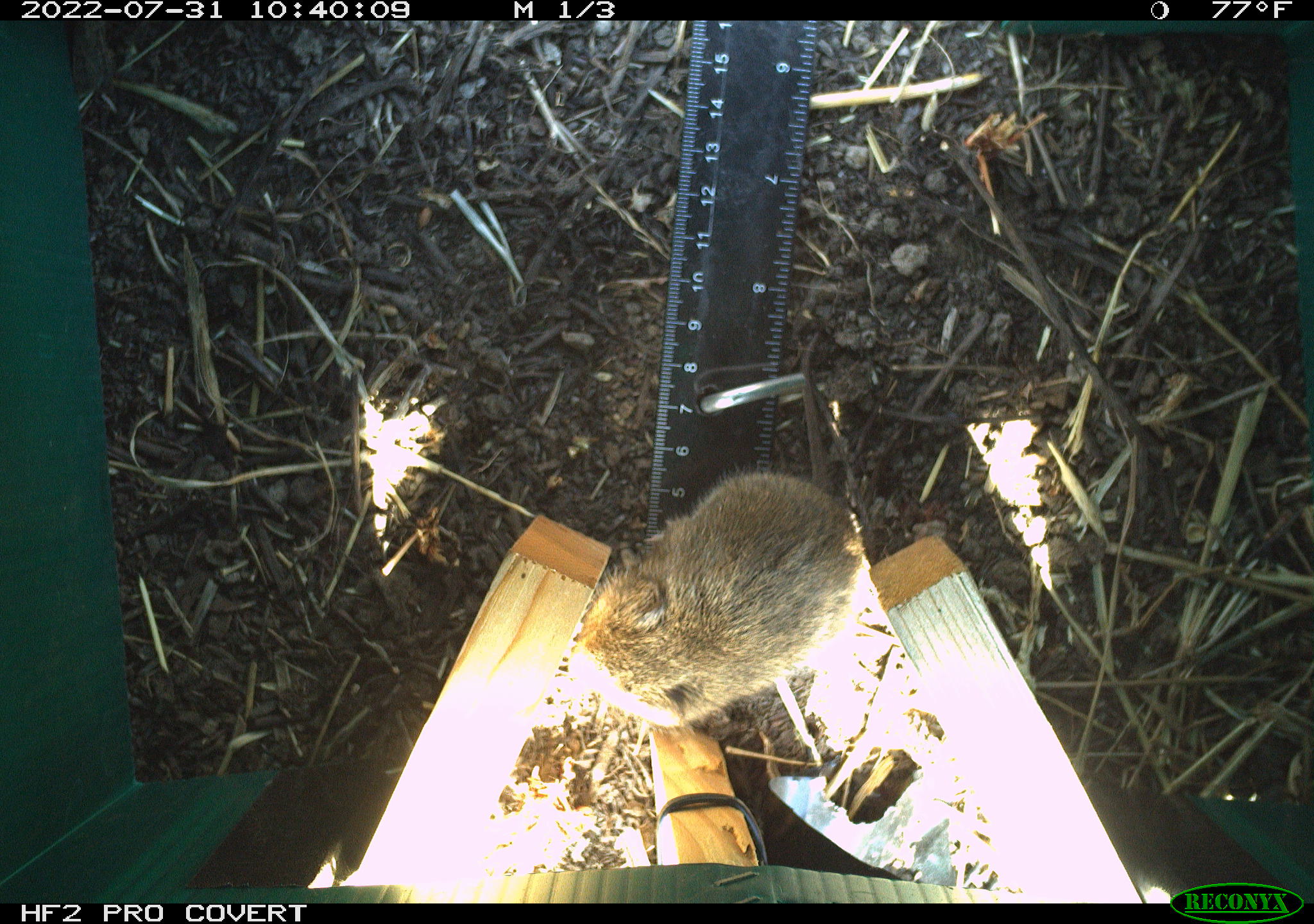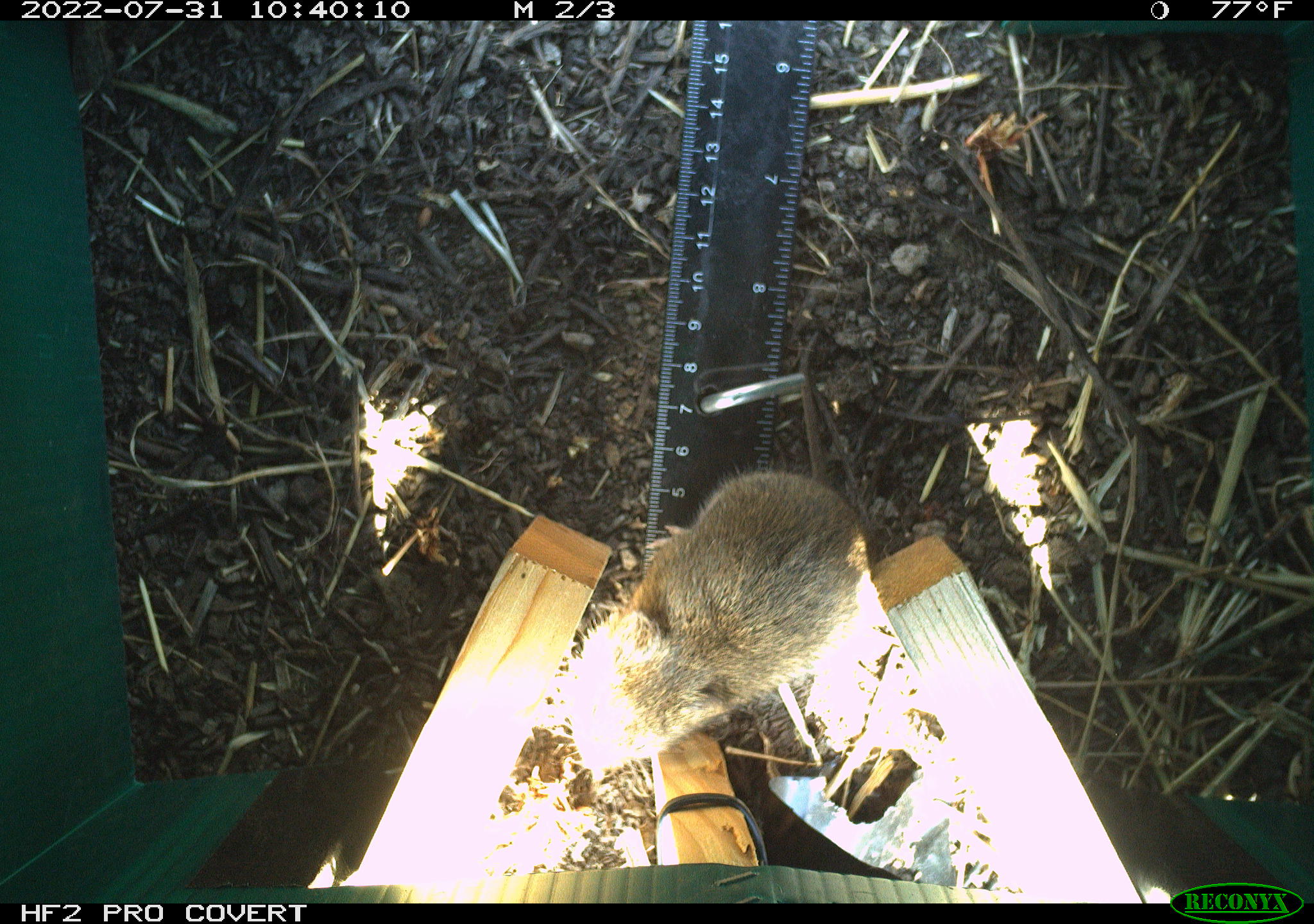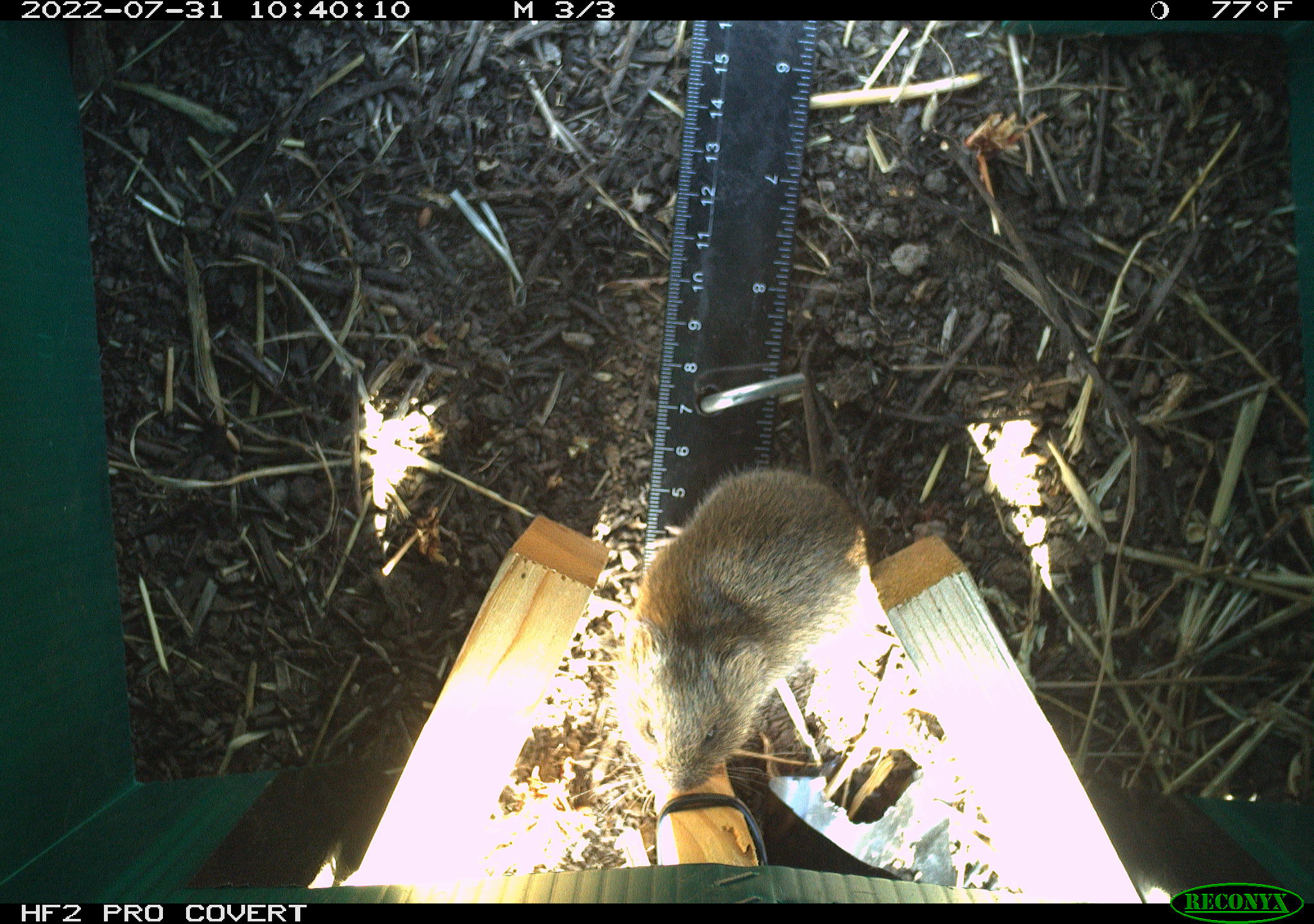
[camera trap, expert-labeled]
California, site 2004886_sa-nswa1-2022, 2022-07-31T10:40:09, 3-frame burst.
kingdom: Animalia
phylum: Chordata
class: Mammalia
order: Rodentia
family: Cricetidae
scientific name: Cricetidae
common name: hamsters, voles, lemmings, and allies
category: cricetidae family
Cricetidae family (hamsters, voles, lemmings, and allies) (Cricetidae).